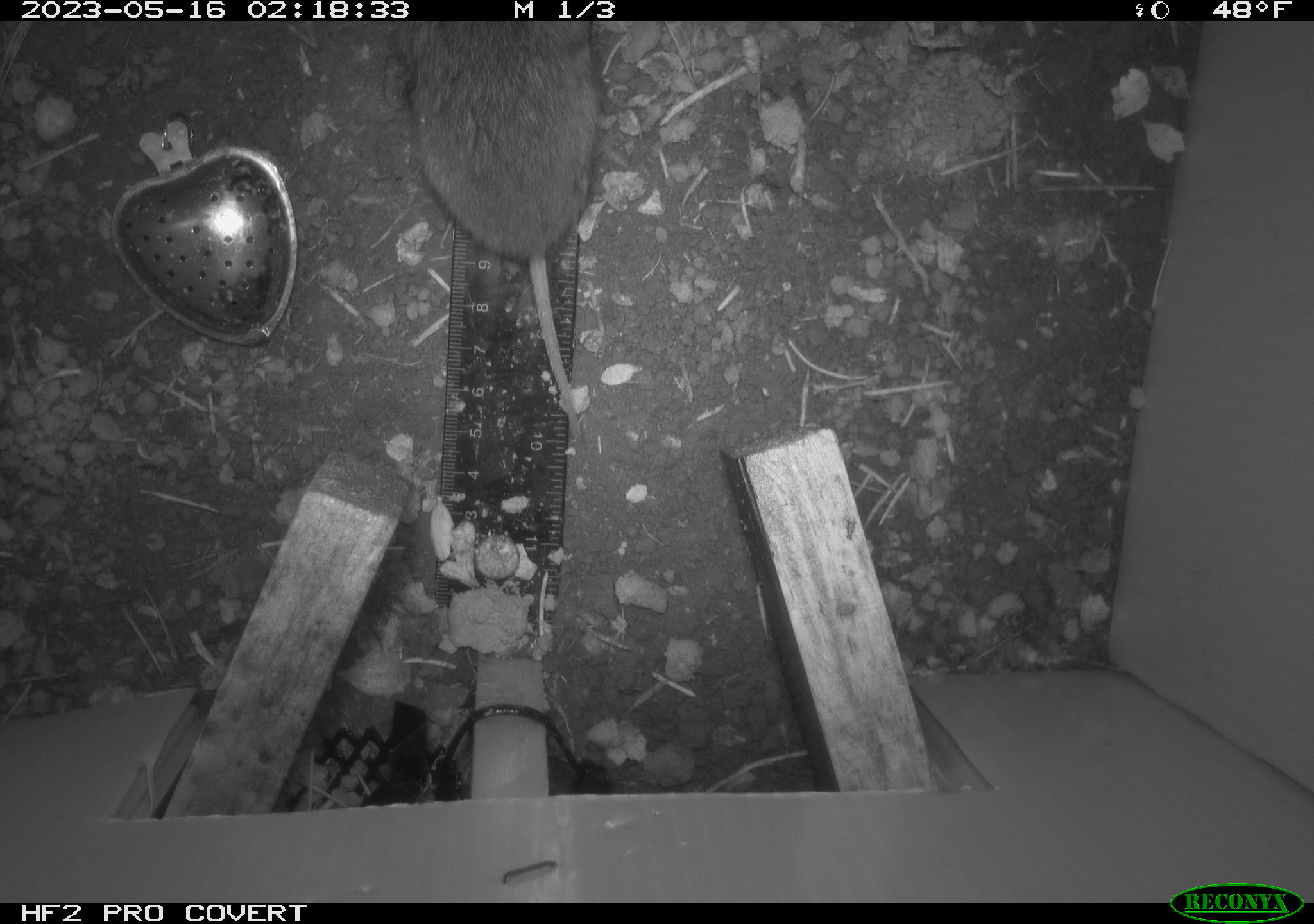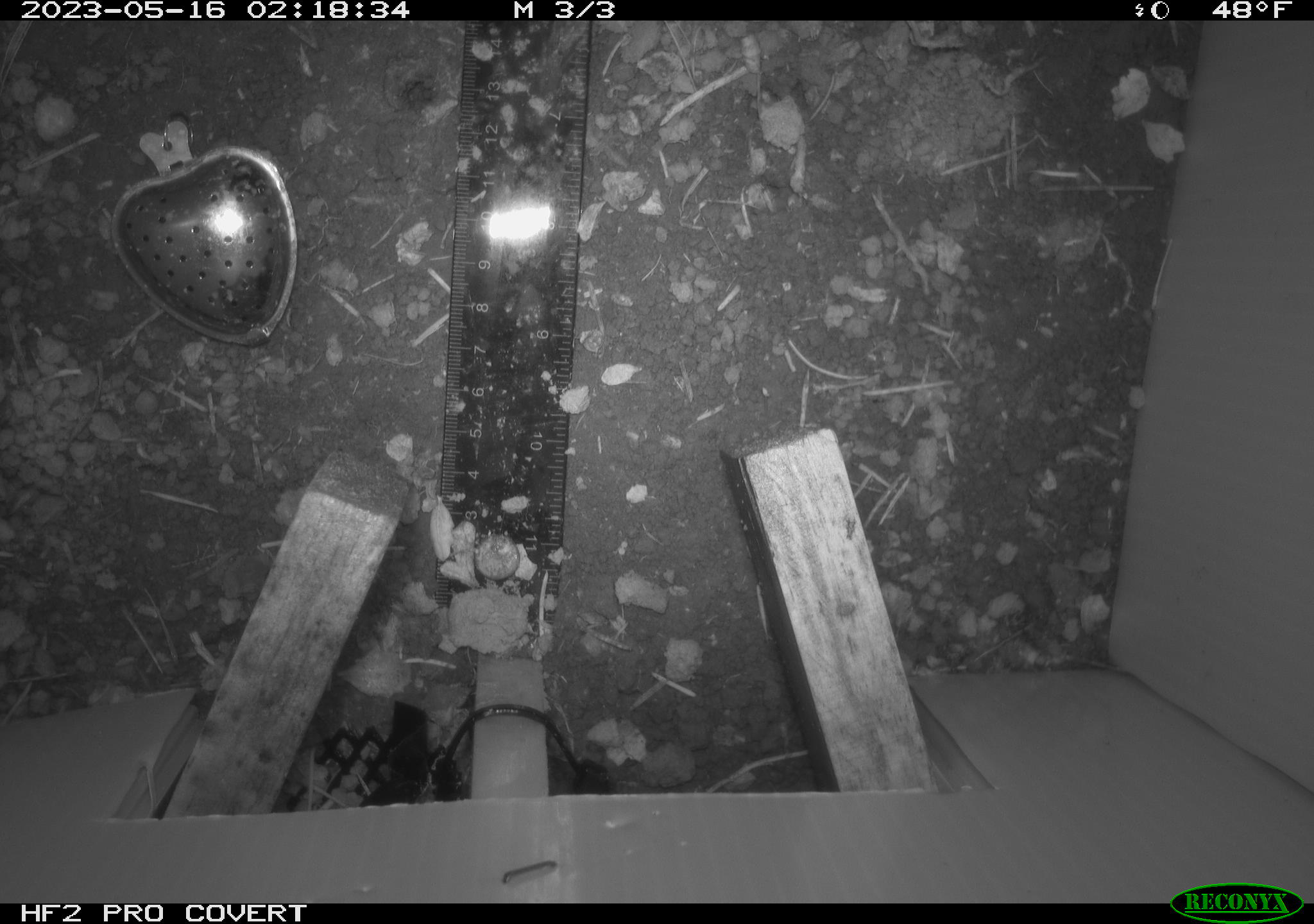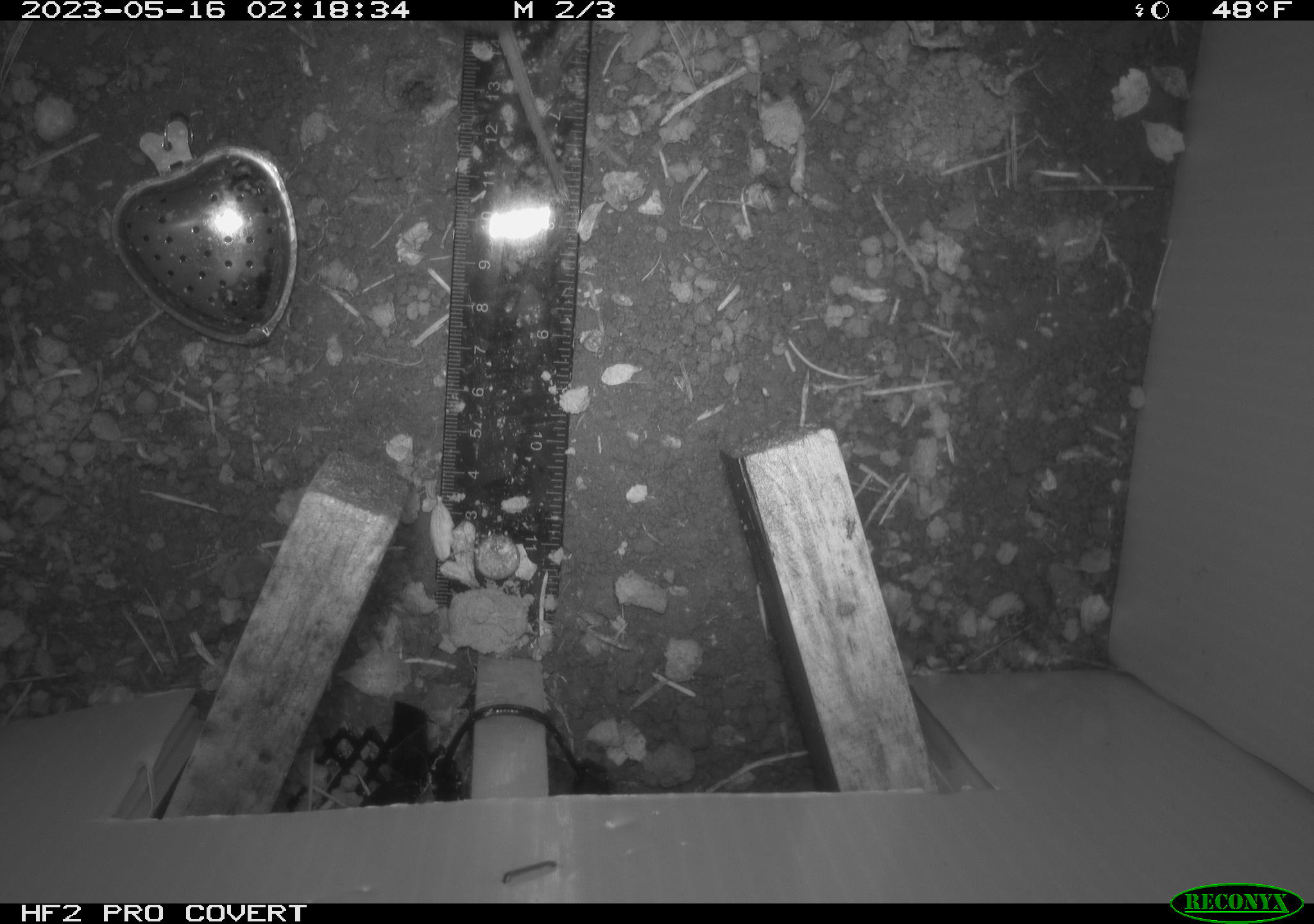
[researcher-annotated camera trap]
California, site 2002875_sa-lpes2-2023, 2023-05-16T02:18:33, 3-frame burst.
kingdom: Animalia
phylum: Chordata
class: Mammalia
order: Rodentia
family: Cricetidae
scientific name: Arvicolinae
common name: voles, lemmings, and muskrats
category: arvicolinae subfamily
Arvicolinae subfamily (voles, lemmings, and muskrats) (Arvicolinae).